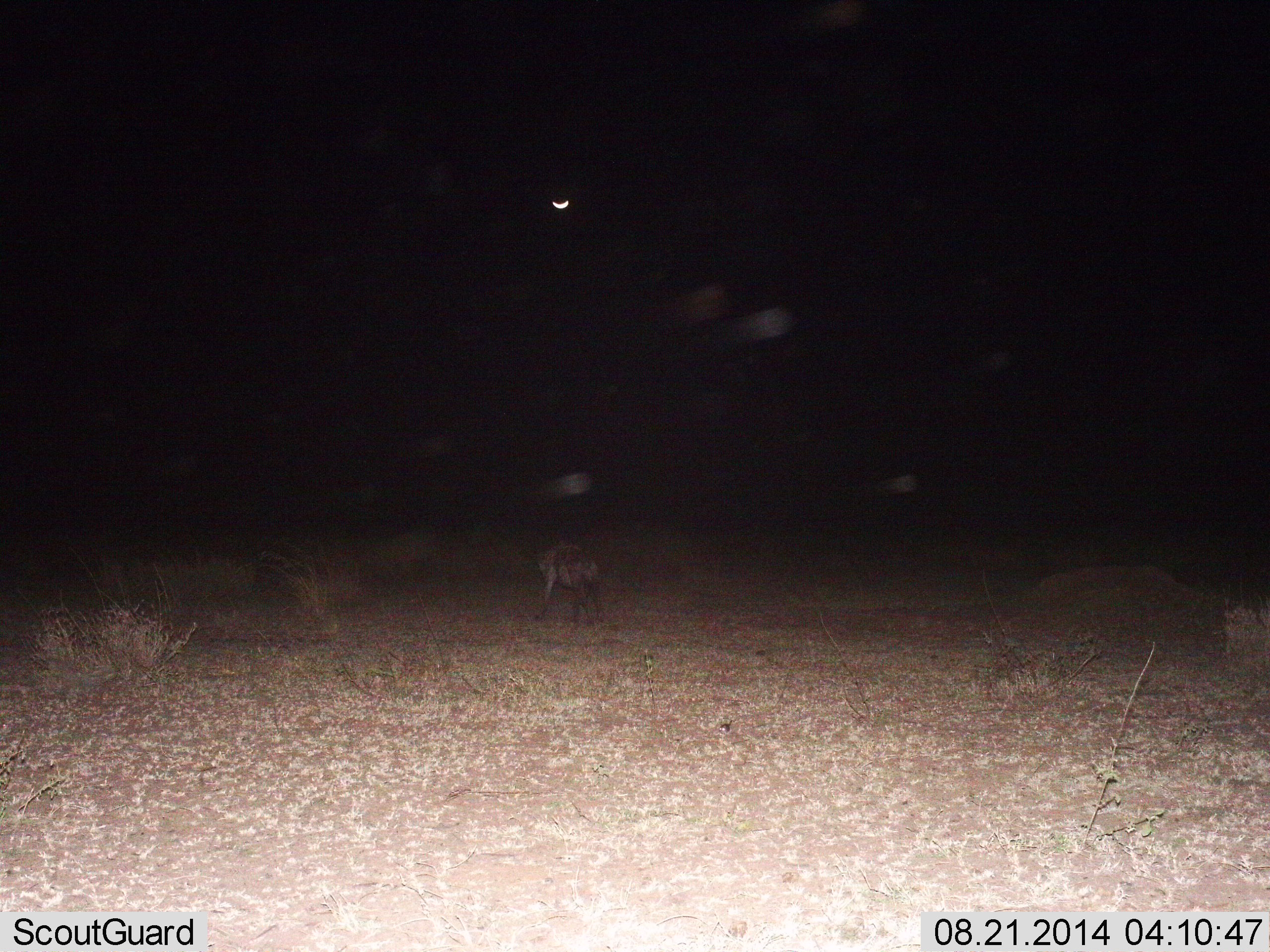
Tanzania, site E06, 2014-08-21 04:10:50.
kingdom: Animalia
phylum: Chordata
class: Mammalia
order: Carnivora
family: Hyaenidae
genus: Crocuta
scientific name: Crocuta crocuta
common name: spotted hyena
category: hyenaspotted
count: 1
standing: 0%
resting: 0%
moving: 100%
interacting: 0%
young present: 0%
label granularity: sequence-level